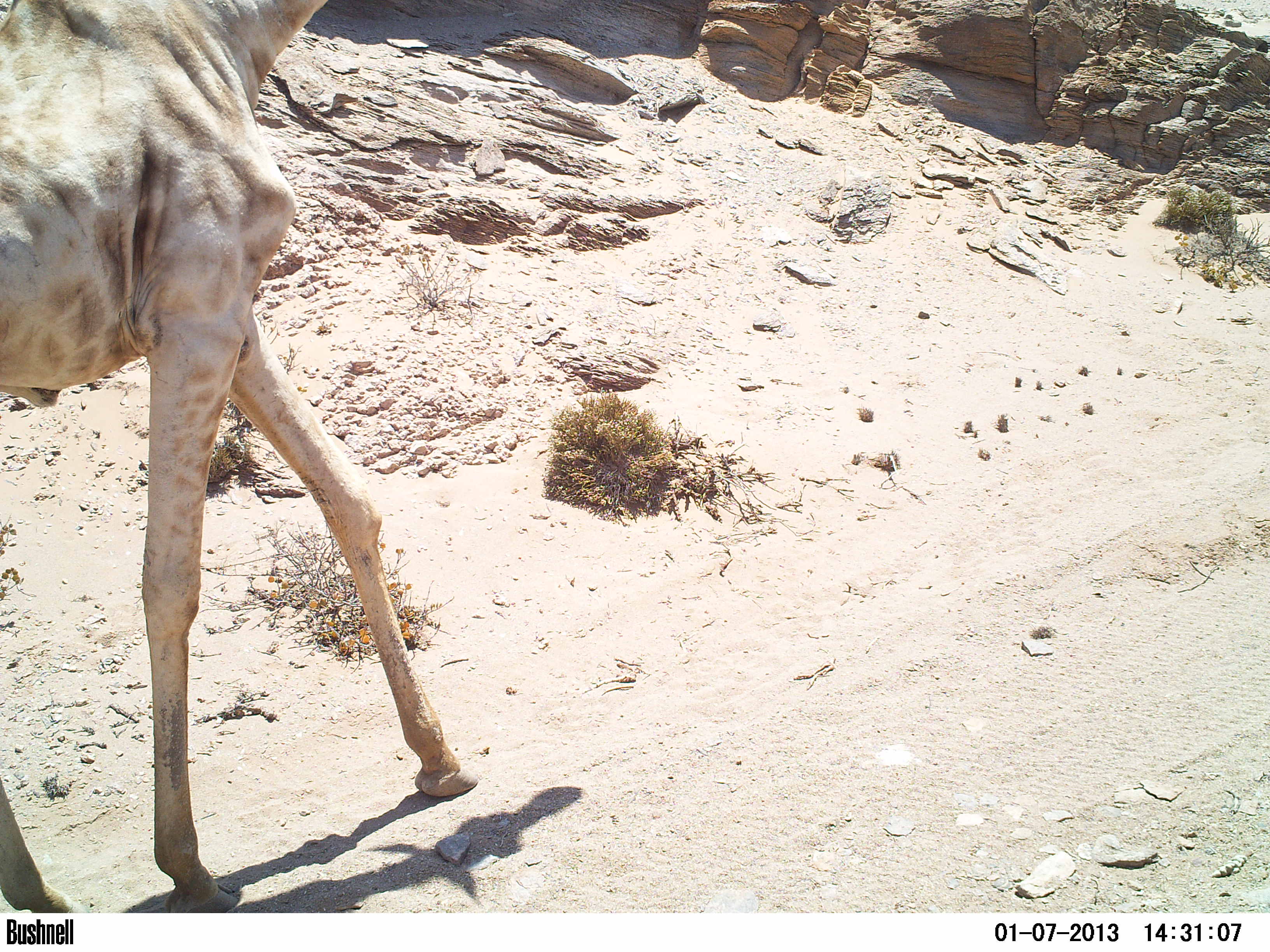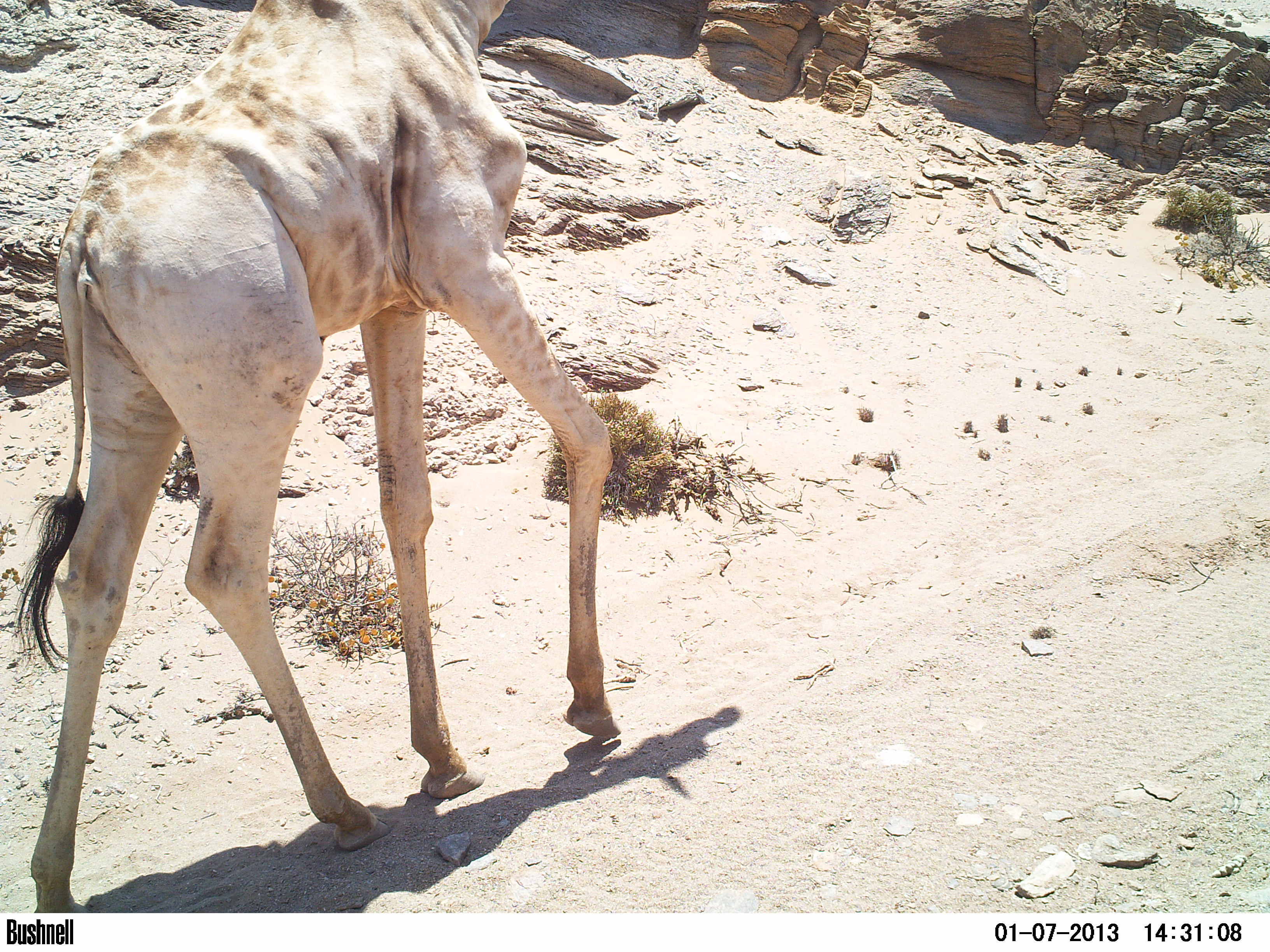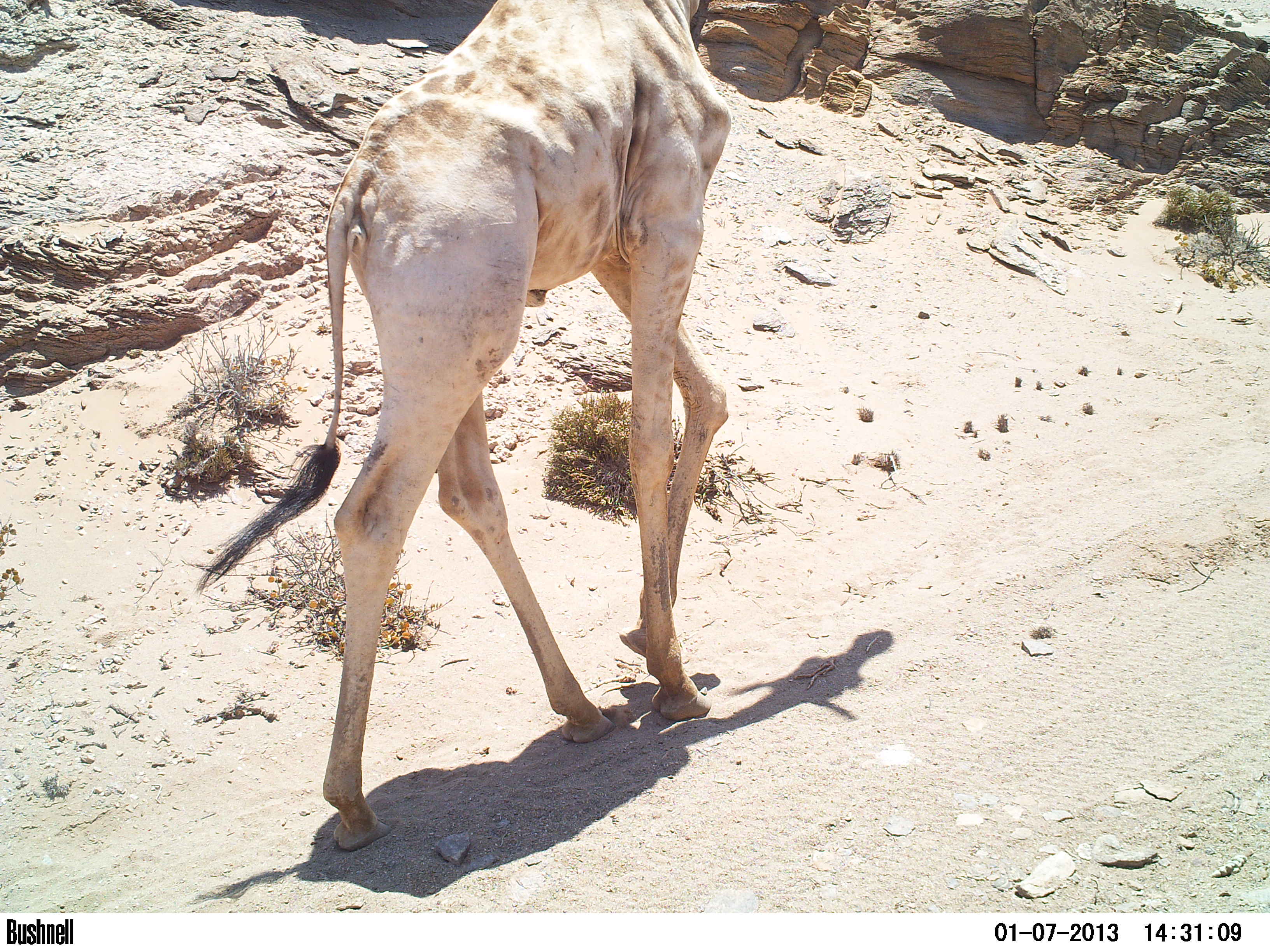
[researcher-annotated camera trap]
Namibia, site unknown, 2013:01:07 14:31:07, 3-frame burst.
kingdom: Animalia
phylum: Chordata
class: Mammalia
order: Artiodactyla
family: Giraffidae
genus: Giraffa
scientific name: Giraffa camelopardalis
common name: giraffe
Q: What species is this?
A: Giraffa camelopardalis (giraffe).